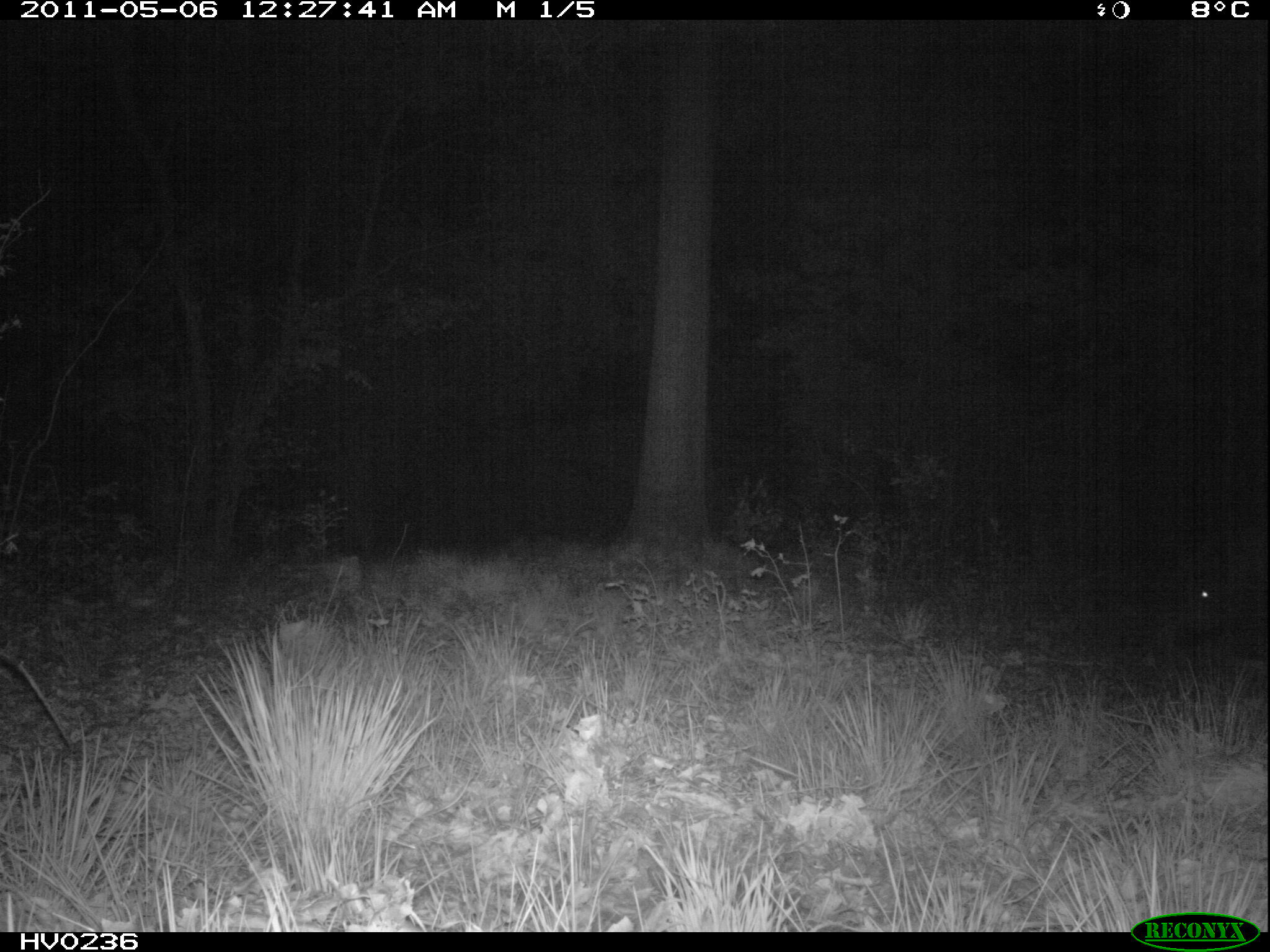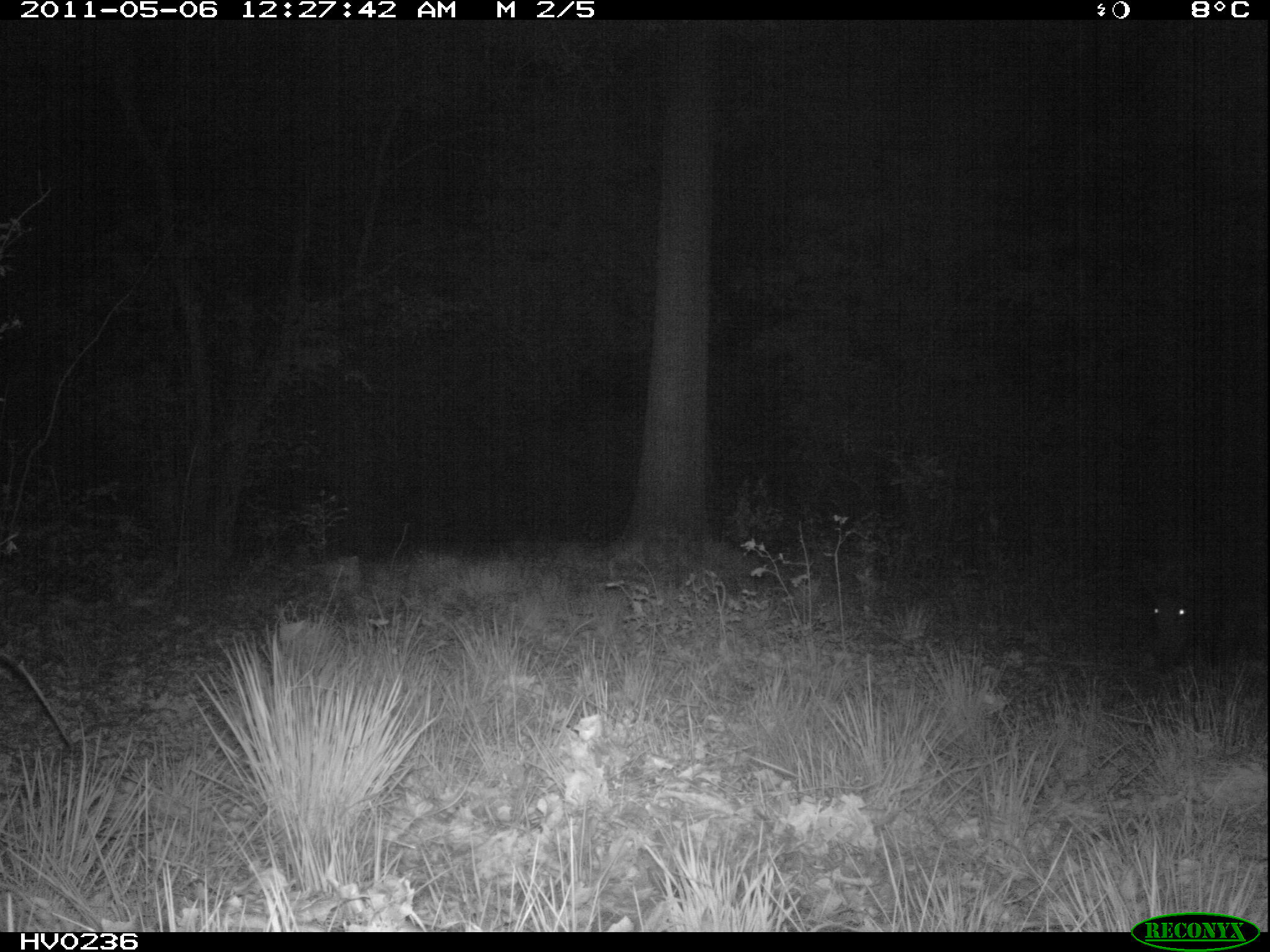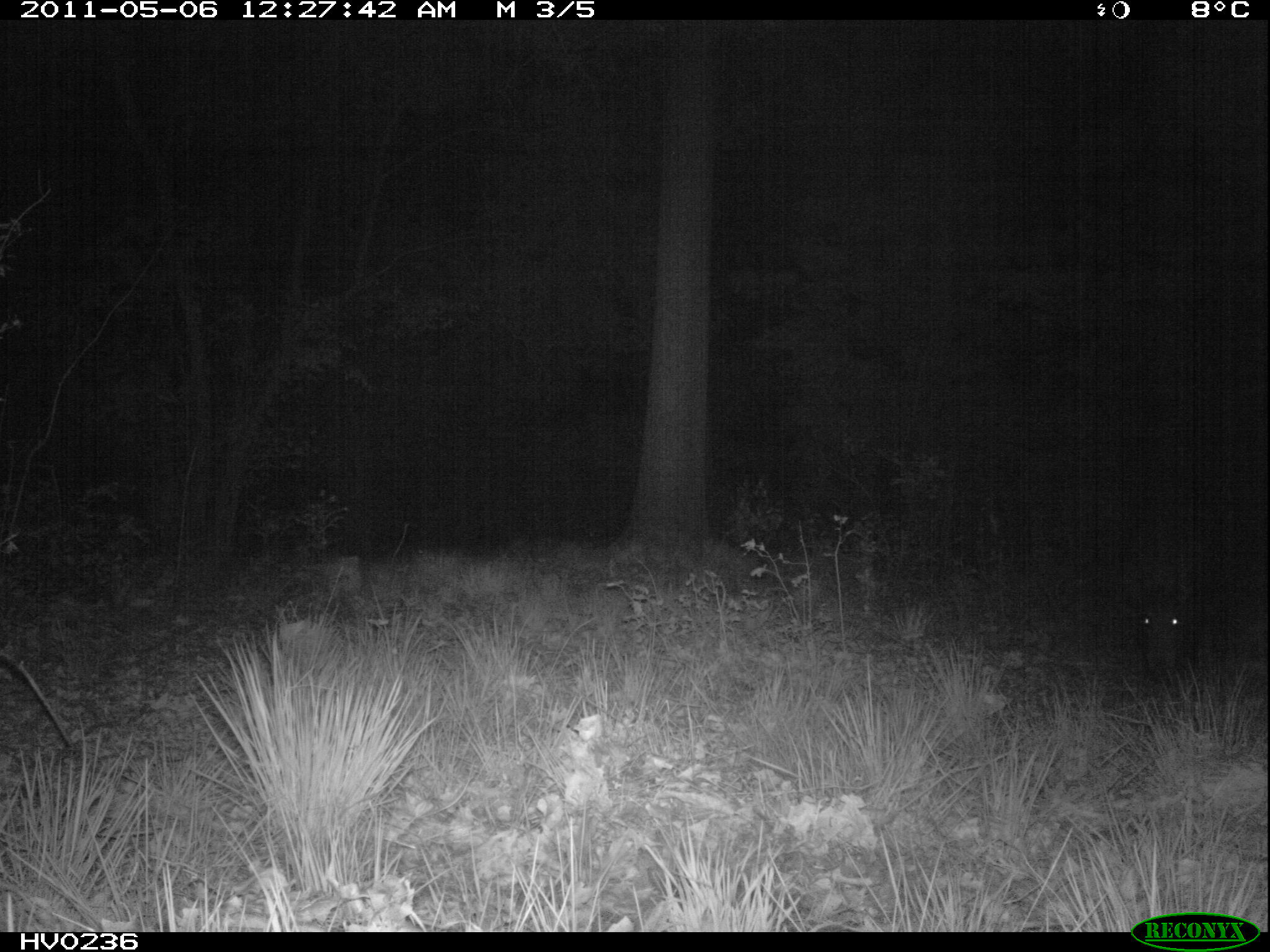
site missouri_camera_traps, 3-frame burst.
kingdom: Animalia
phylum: Chordata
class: Mammalia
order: Artiodactyla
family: Suidae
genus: Sus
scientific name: Sus scrofa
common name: wild boar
Wild boar (Sus scrofa). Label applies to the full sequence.